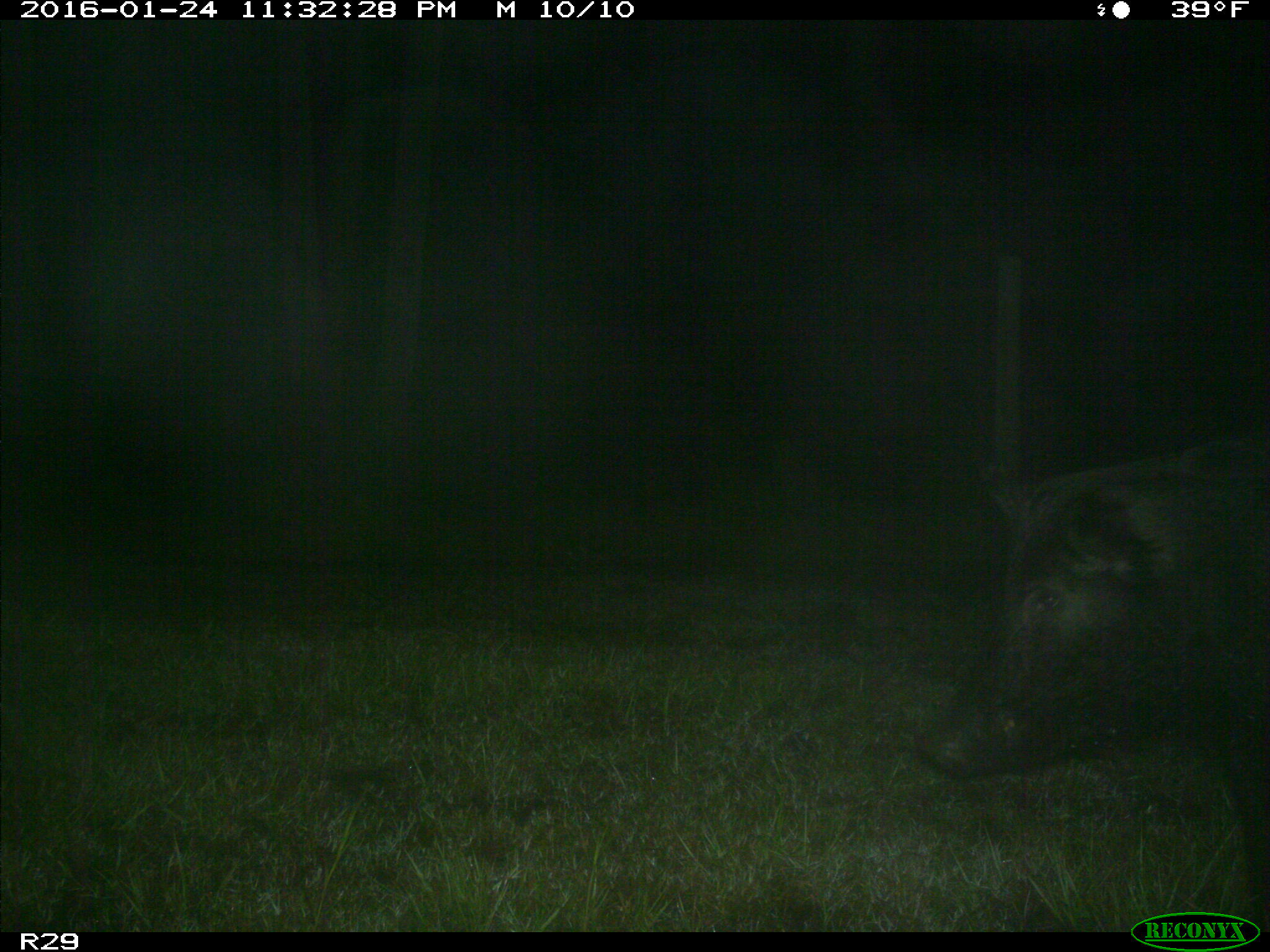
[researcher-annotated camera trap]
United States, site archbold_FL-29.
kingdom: Animalia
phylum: Chordata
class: Mammalia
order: Artiodactyla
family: Suidae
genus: Sus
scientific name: Sus scrofa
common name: wild boar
Sus scrofa (wild boar).